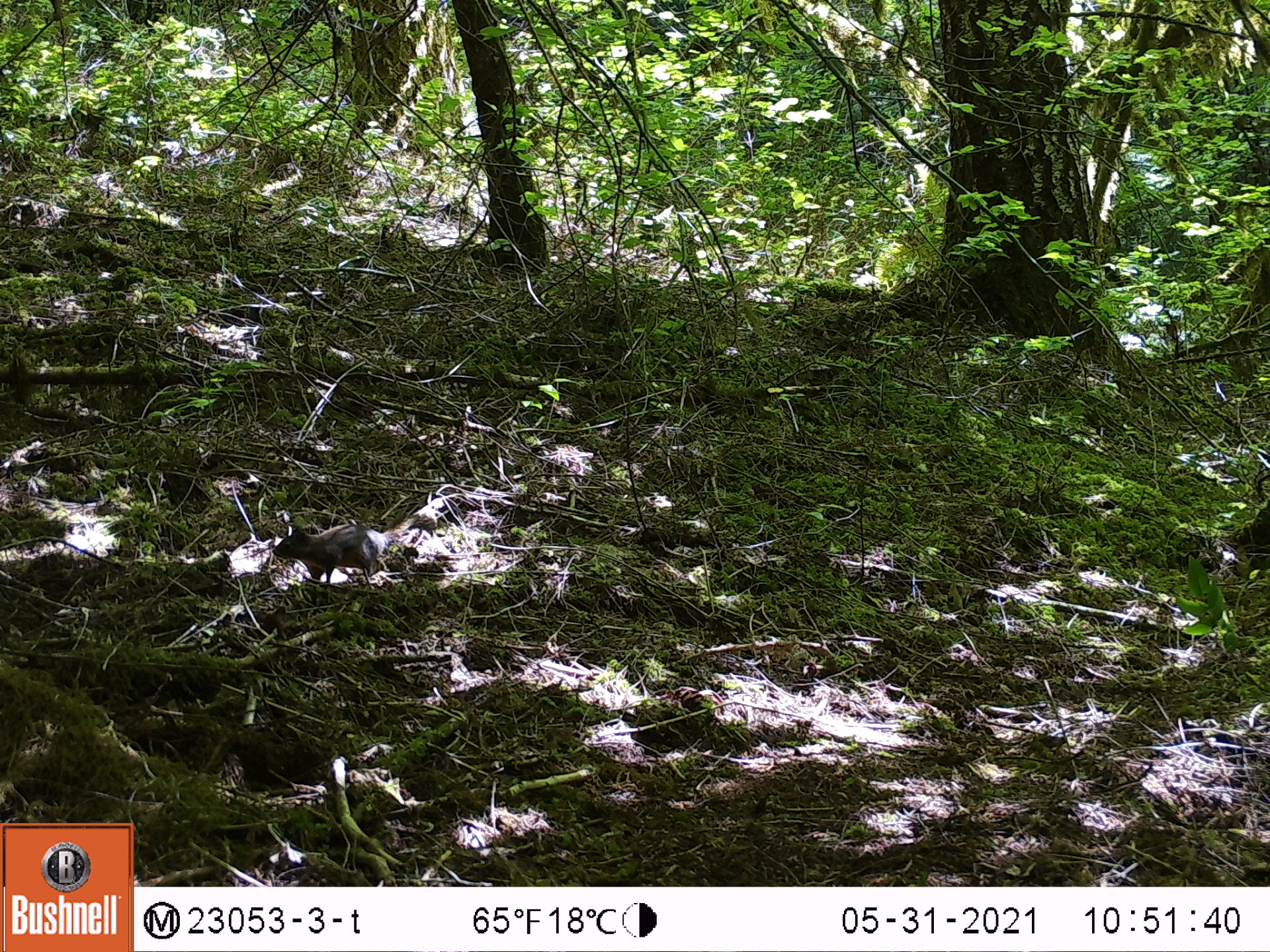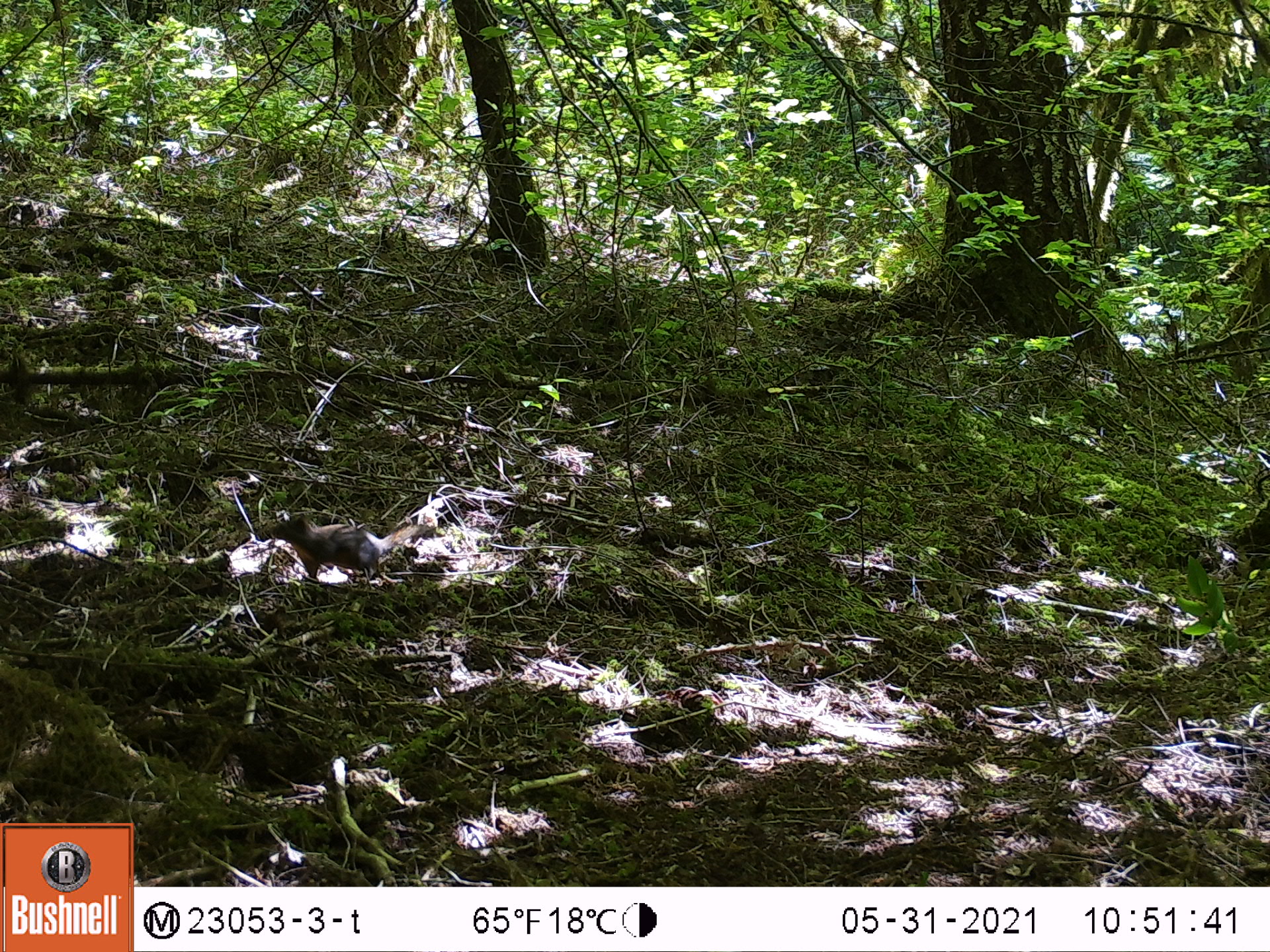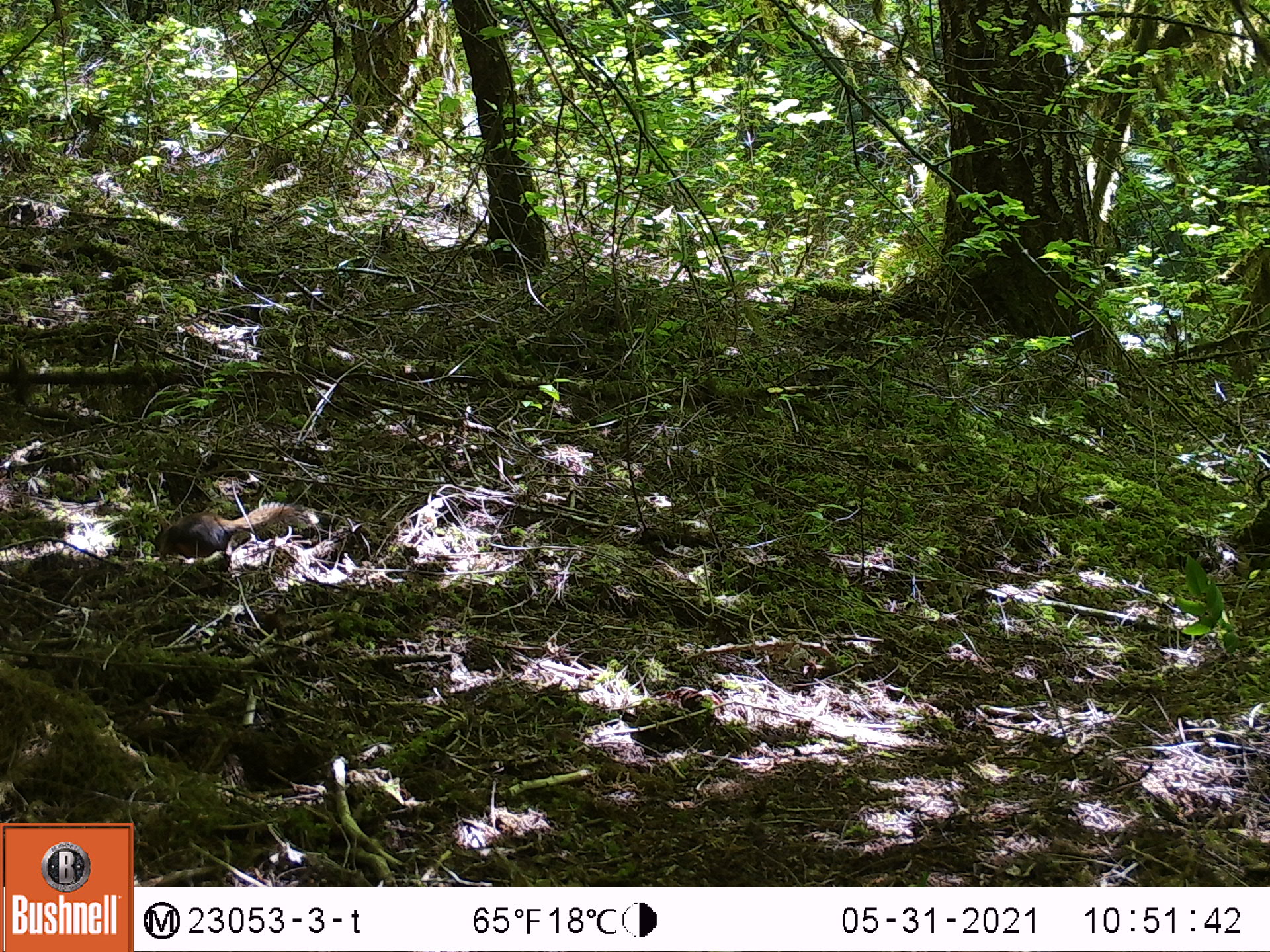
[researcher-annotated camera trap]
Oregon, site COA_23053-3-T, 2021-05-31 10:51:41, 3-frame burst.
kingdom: Animalia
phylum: Chordata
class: Mammalia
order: Rodentia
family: Sciuridae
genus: Tamiasciurus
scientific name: Tamiasciurus douglasii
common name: douglas squirrel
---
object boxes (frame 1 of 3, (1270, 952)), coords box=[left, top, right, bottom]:
douglas squirrel: box=[263, 520, 383, 592]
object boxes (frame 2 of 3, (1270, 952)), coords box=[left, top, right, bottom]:
douglas squirrel: box=[267, 515, 387, 597]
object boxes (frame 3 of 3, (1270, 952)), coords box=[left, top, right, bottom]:
douglas squirrel: box=[148, 498, 317, 559]